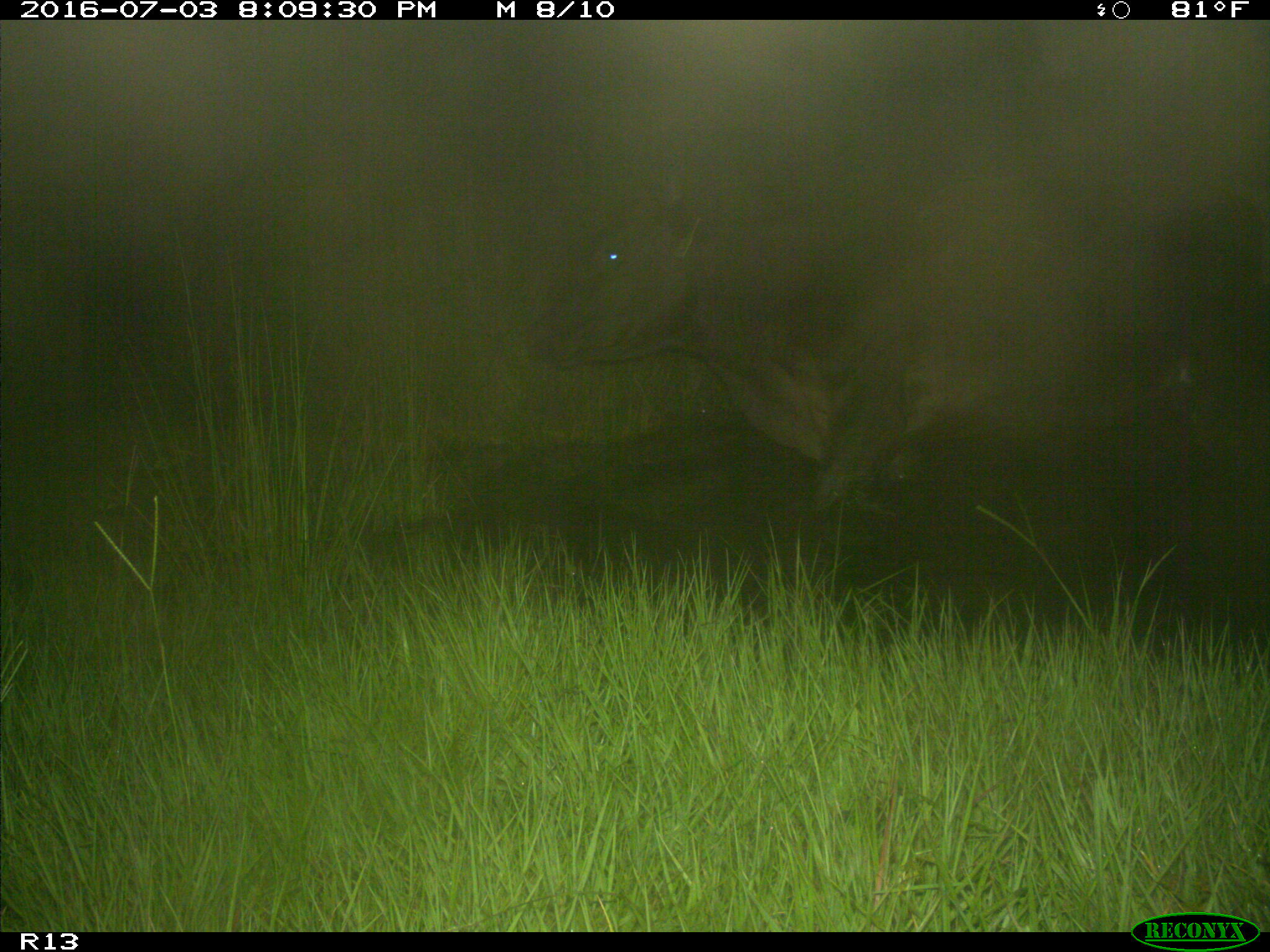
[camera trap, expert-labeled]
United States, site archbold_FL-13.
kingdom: Animalia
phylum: Chordata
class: Mammalia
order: Artiodactyla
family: Bovidae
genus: Bos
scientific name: Bos taurus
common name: domestic cow